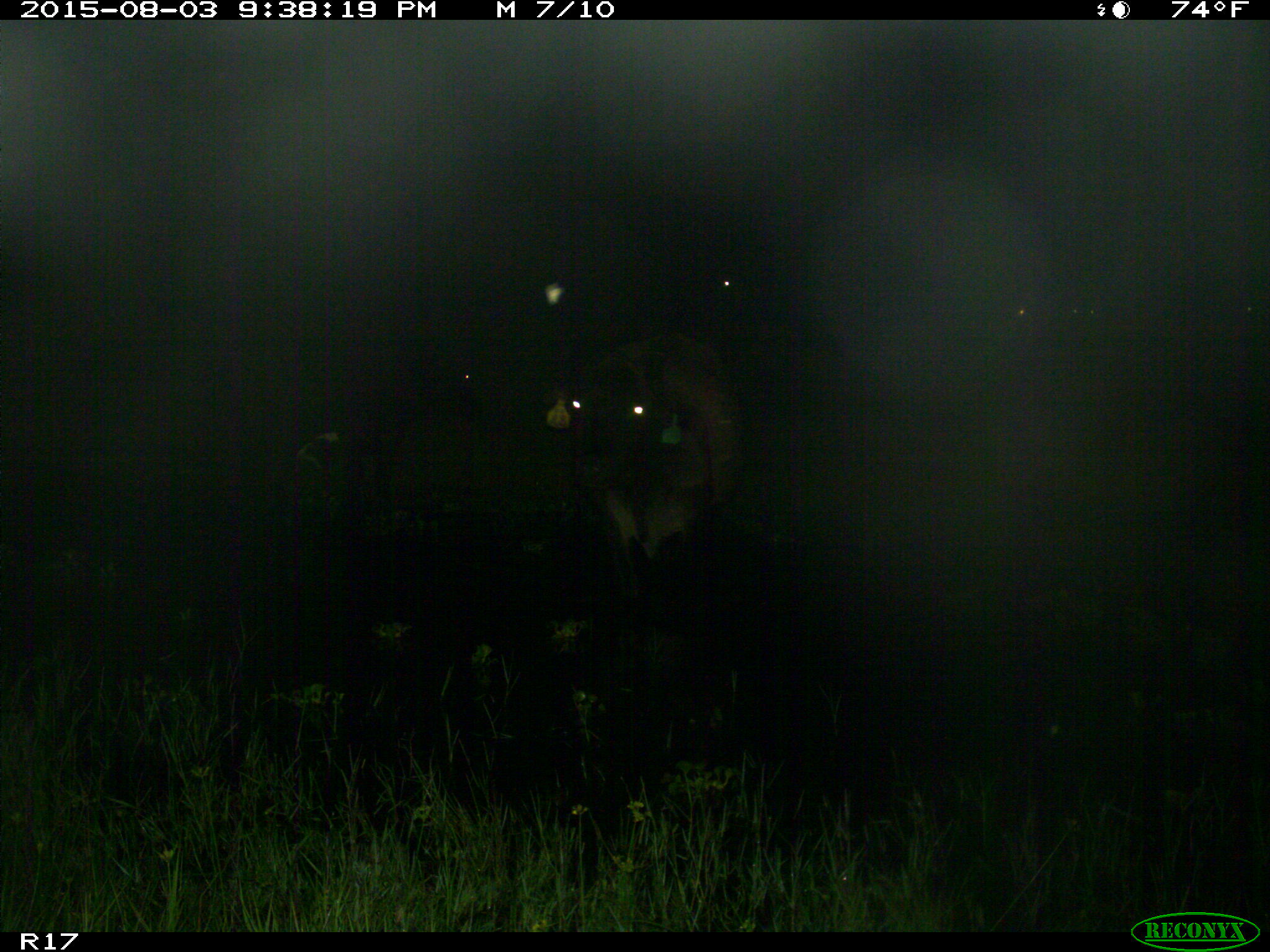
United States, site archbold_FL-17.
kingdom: Animalia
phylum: Chordata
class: Mammalia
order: Artiodactyla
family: Bovidae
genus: Bos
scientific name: Bos taurus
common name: domestic cow